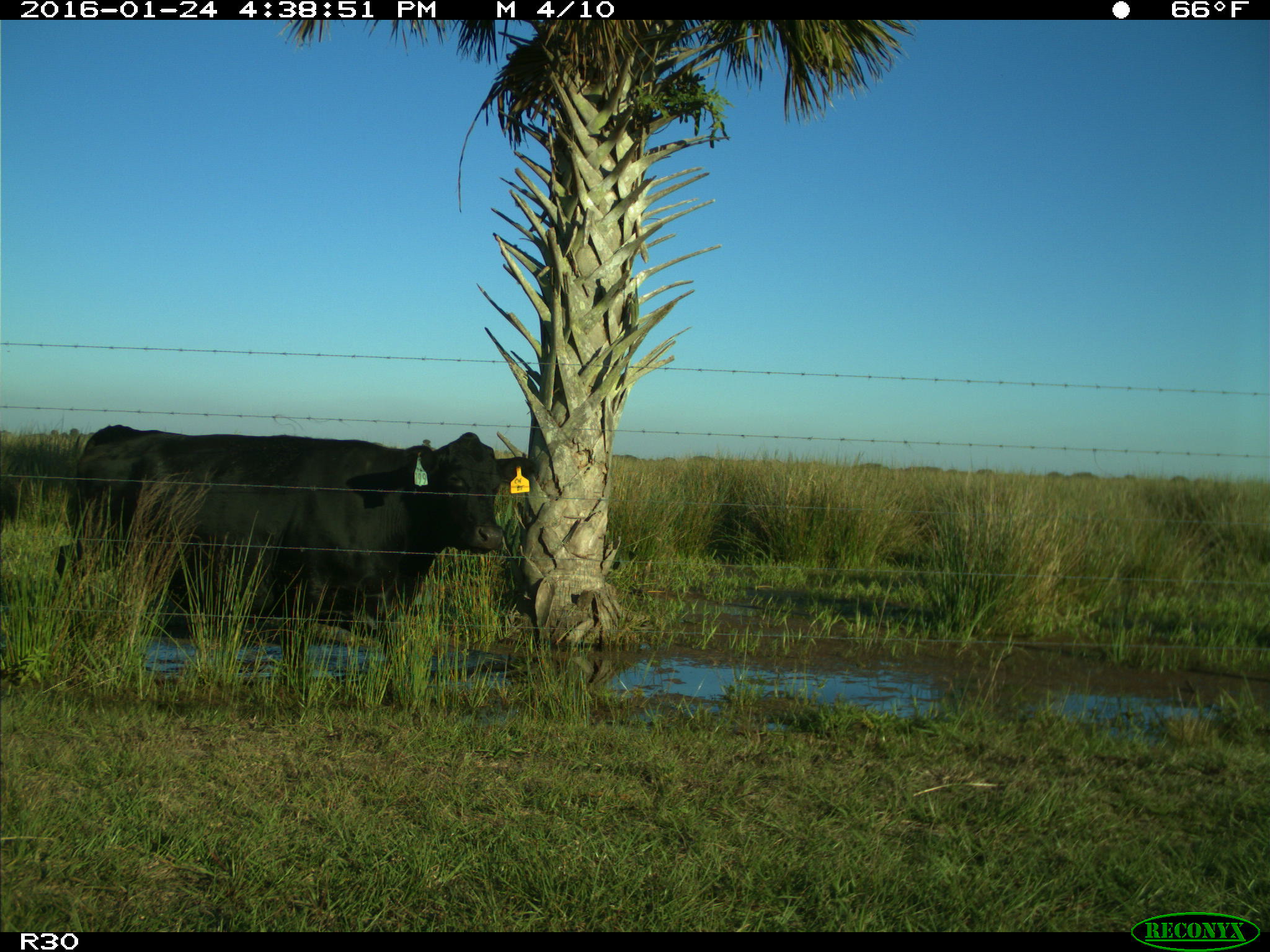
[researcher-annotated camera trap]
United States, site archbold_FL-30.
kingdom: Animalia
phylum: Chordata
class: Mammalia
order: Artiodactyla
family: Bovidae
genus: Bos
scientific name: Bos taurus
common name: domestic cow